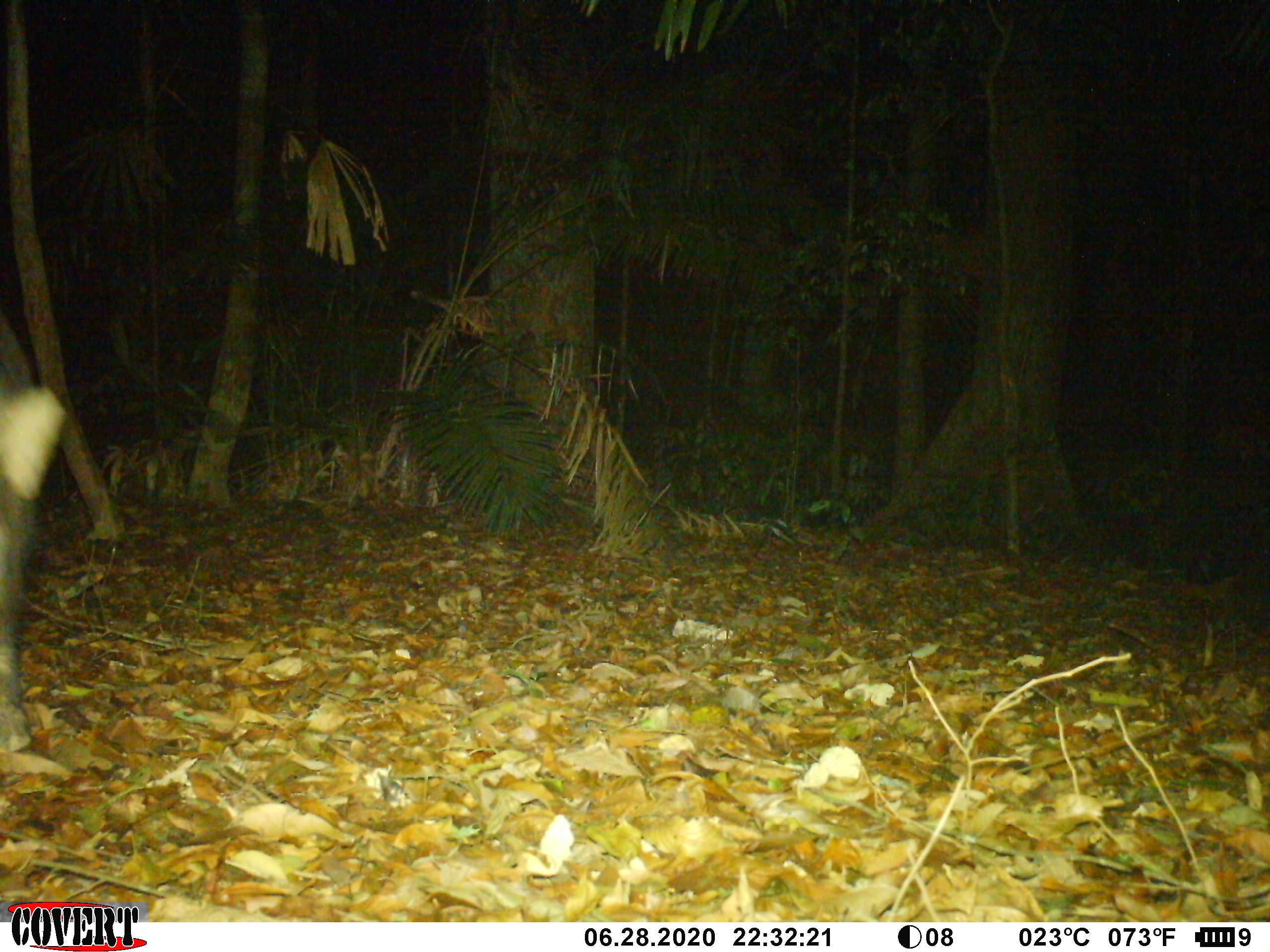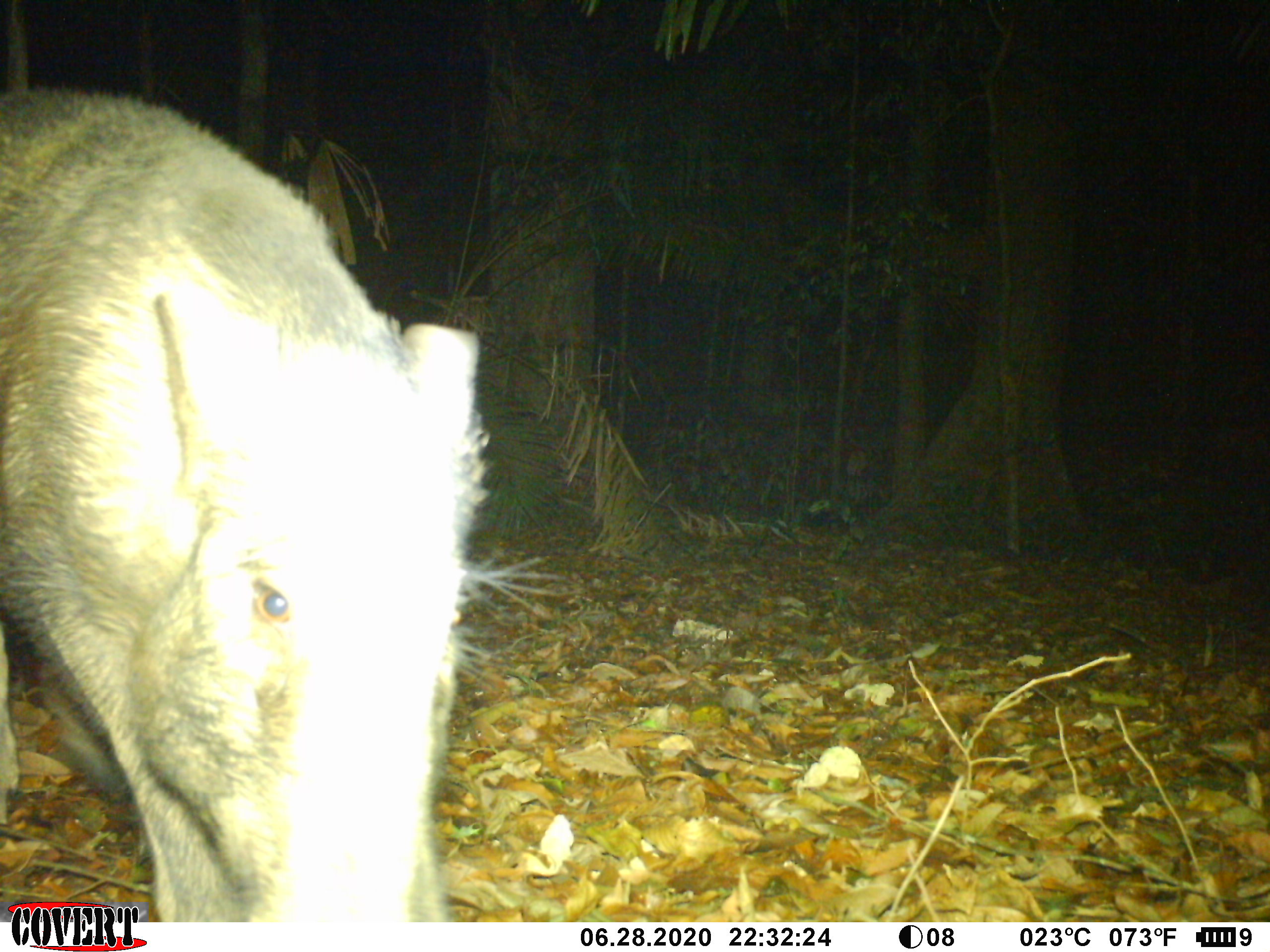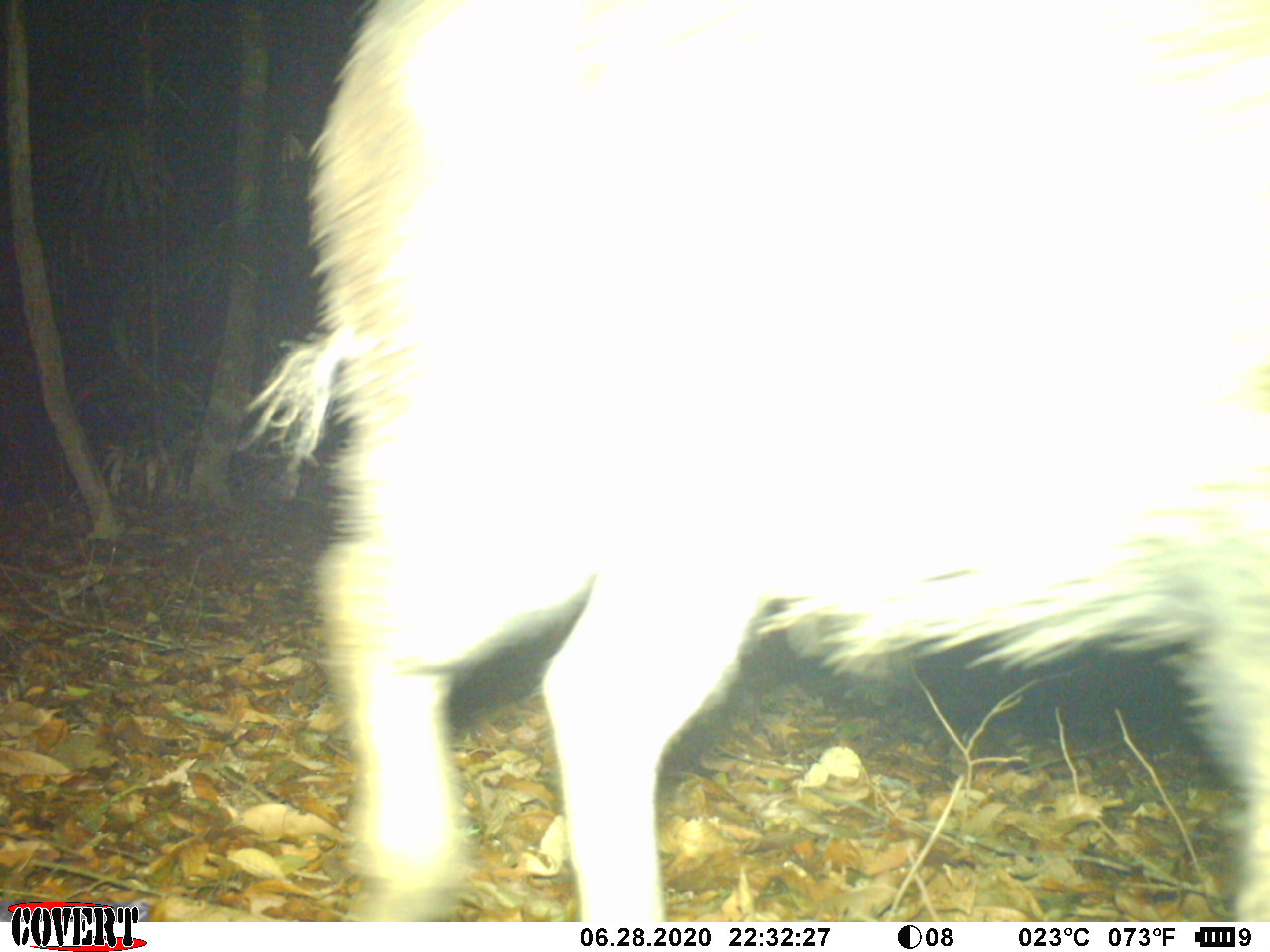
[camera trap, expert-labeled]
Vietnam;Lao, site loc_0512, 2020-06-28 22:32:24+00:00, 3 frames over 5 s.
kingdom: Animalia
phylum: Chordata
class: Mammalia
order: Artiodactyla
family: Suidae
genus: Sus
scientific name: Sus scrofa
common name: eurasian wild pig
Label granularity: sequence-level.